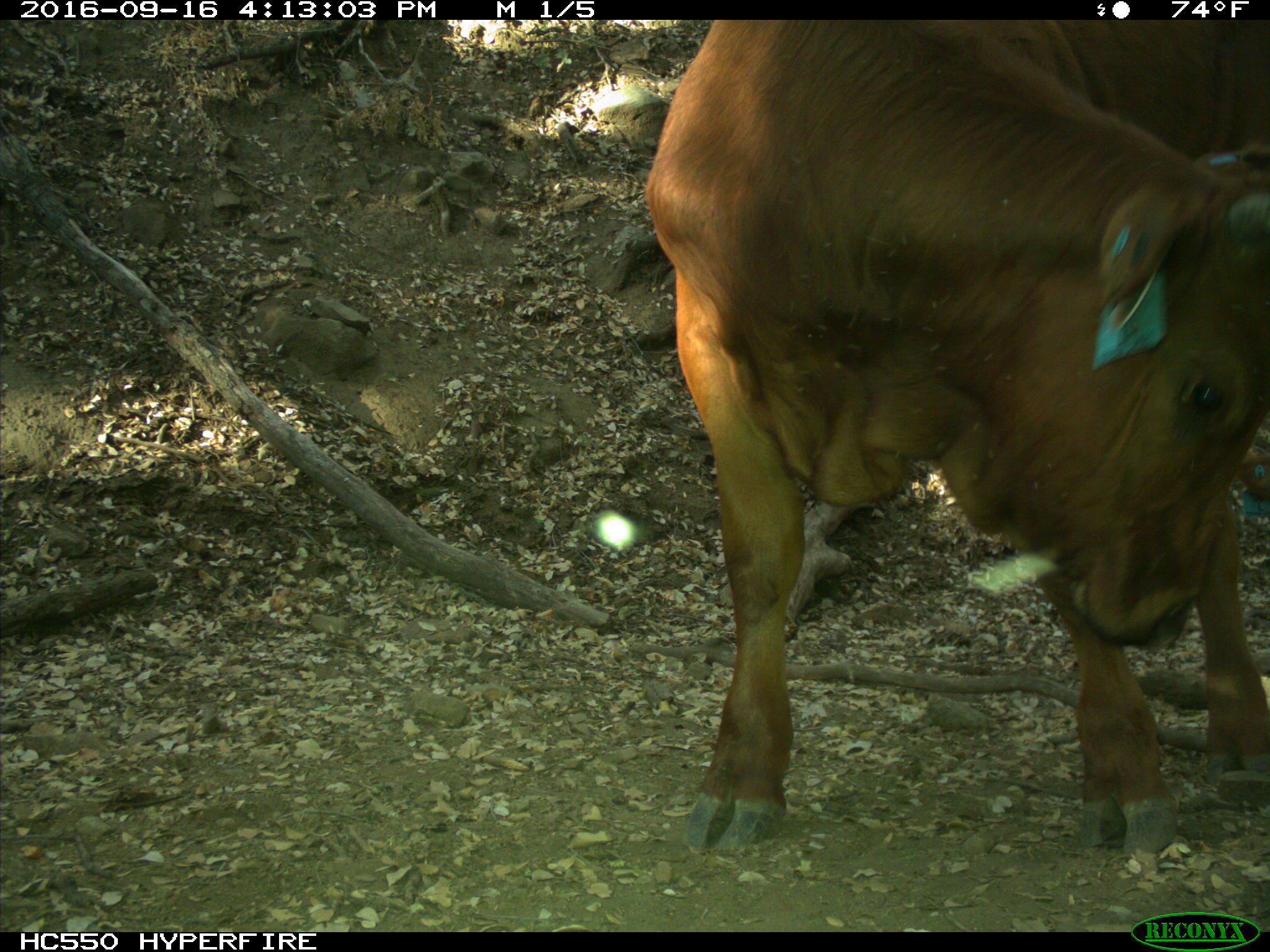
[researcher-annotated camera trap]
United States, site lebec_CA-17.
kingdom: Animalia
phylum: Chordata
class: Mammalia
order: Artiodactyla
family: Bovidae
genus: Bos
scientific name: Bos taurus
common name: domestic cow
Bos taurus (domestic cow).